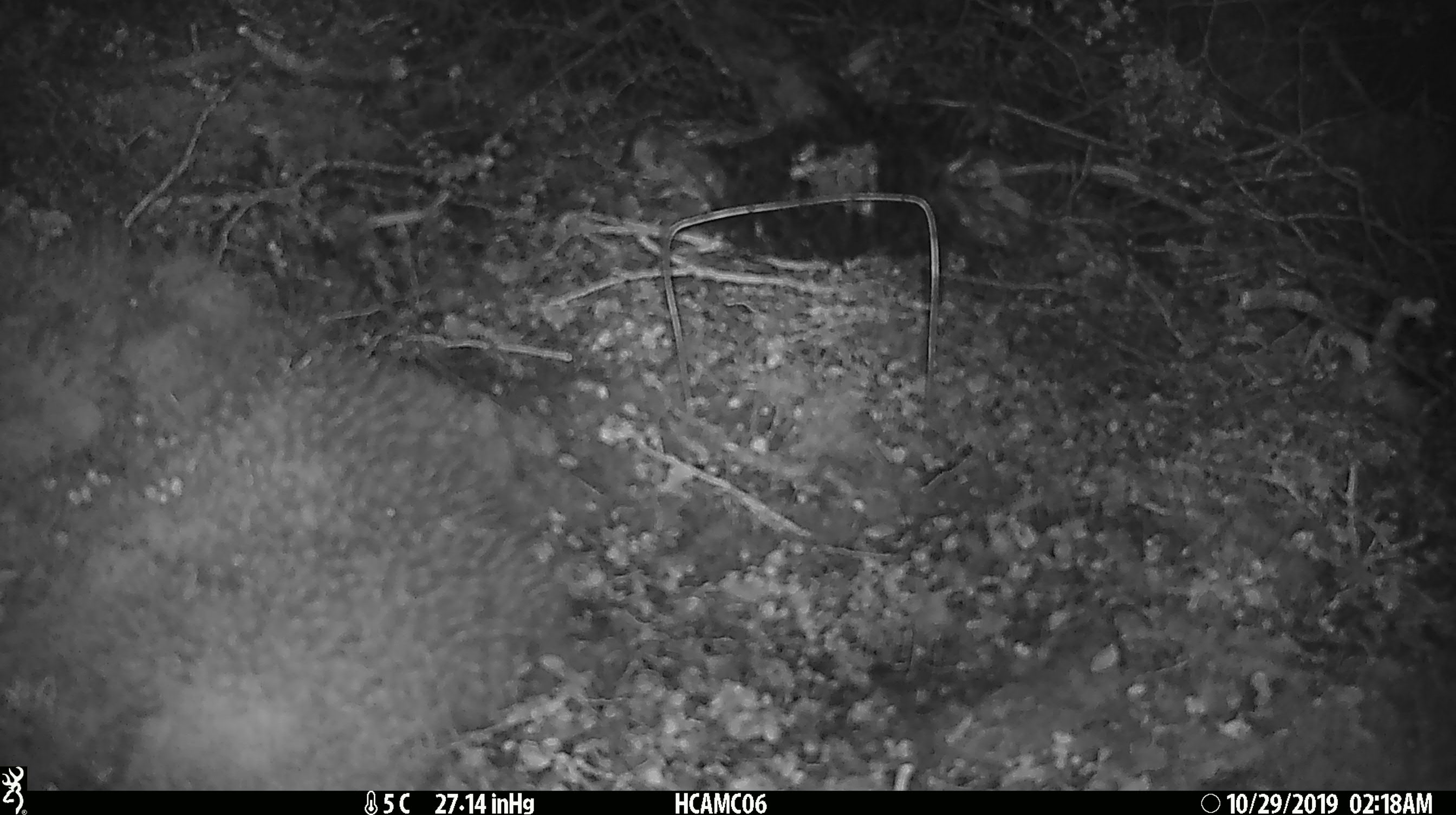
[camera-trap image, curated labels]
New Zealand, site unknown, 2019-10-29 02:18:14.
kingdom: Animalia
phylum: Chordata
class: Mammalia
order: Rodentia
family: Muridae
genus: Mus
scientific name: Mus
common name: mouse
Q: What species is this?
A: Mouse (Mus).